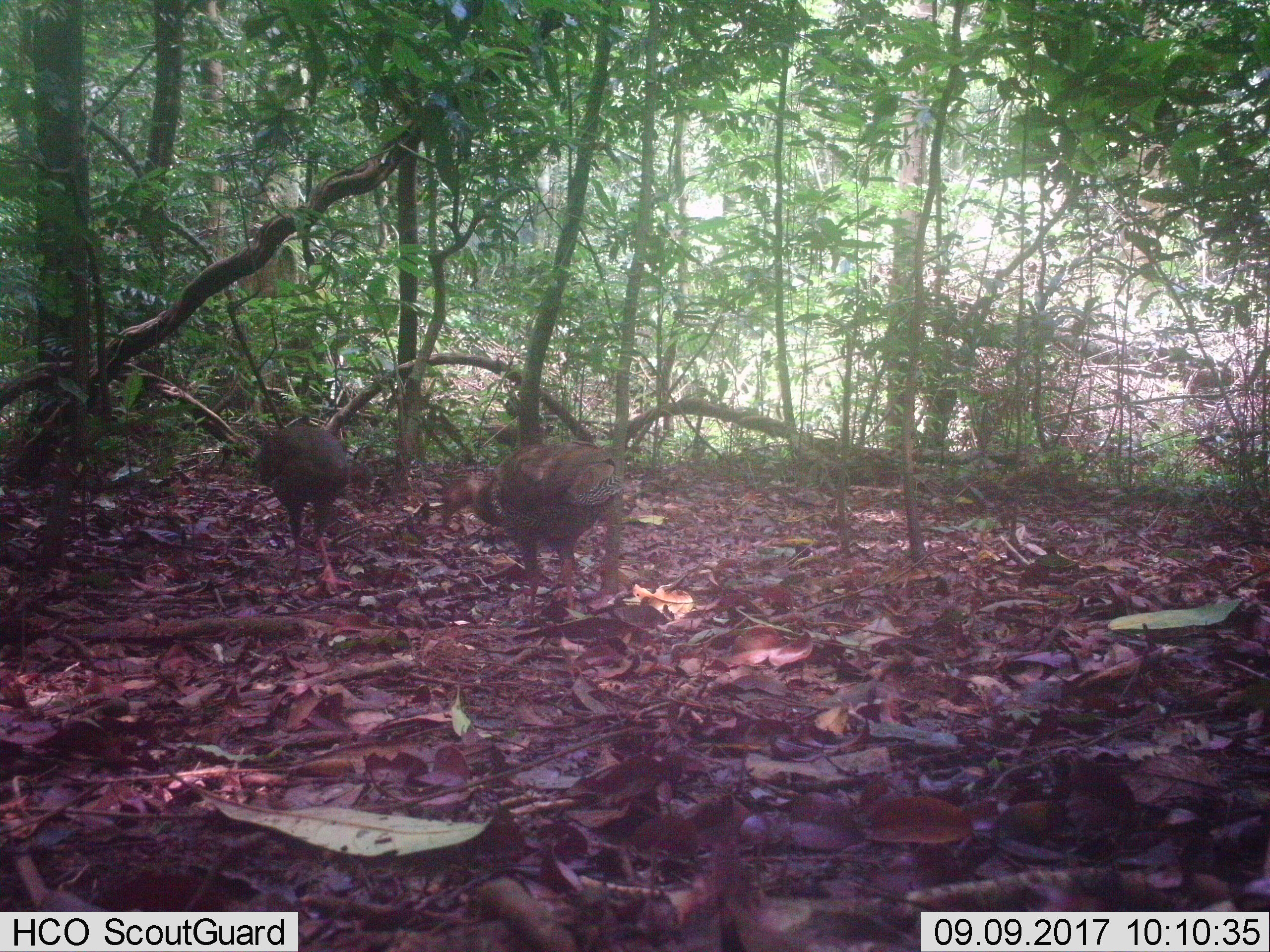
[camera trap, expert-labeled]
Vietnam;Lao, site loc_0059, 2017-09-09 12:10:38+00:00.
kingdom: Animalia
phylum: Chordata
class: Aves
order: Galliformes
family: Phasianidae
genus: Lophura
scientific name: Lophura nycthemera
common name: silver pheasant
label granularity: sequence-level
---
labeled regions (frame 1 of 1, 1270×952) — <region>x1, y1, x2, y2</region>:
silver pheasant: <region>435, 440, 624, 629</region>; <region>249, 424, 371, 596</region>; <region>481, 422, 554, 454</region>